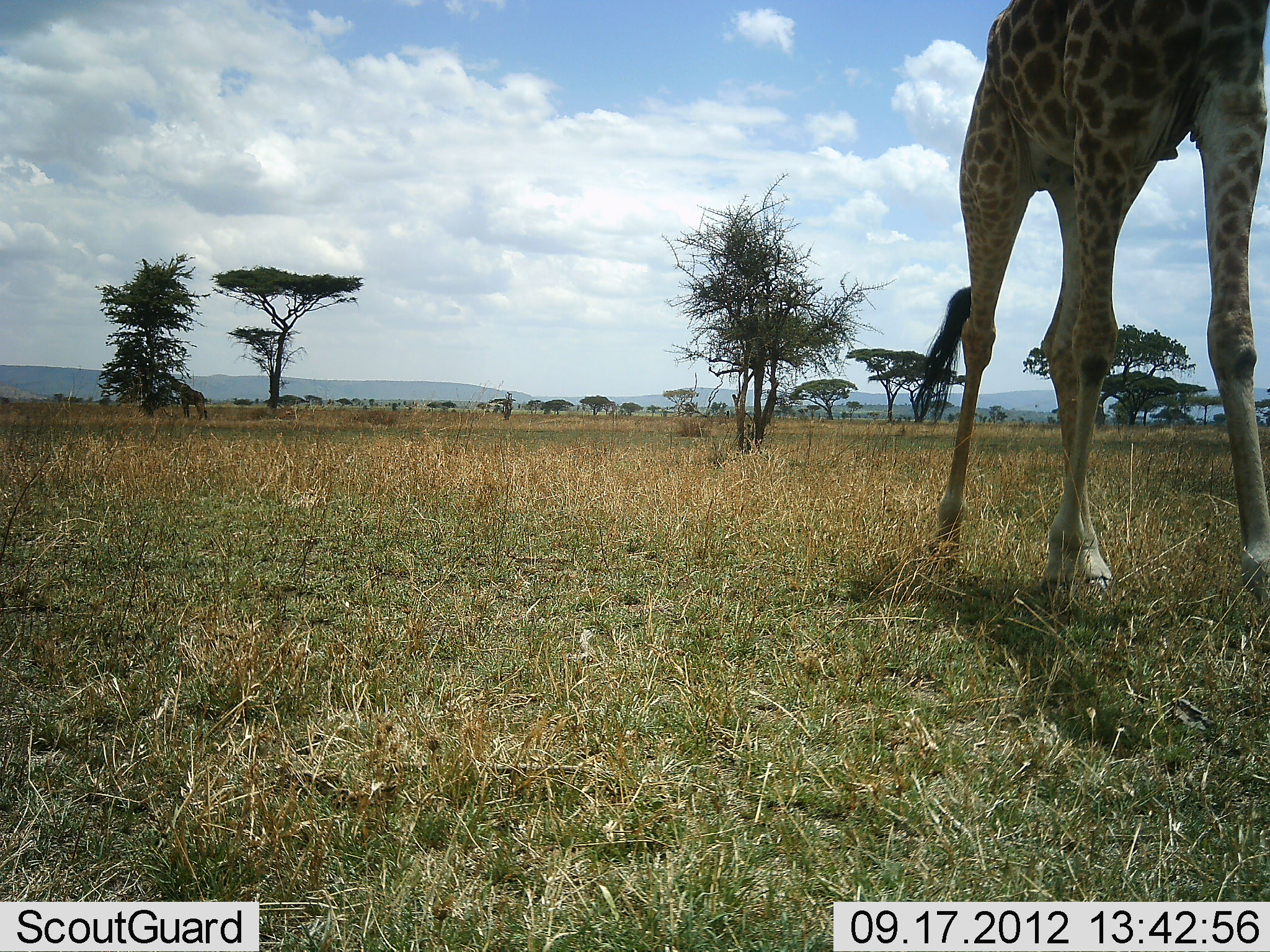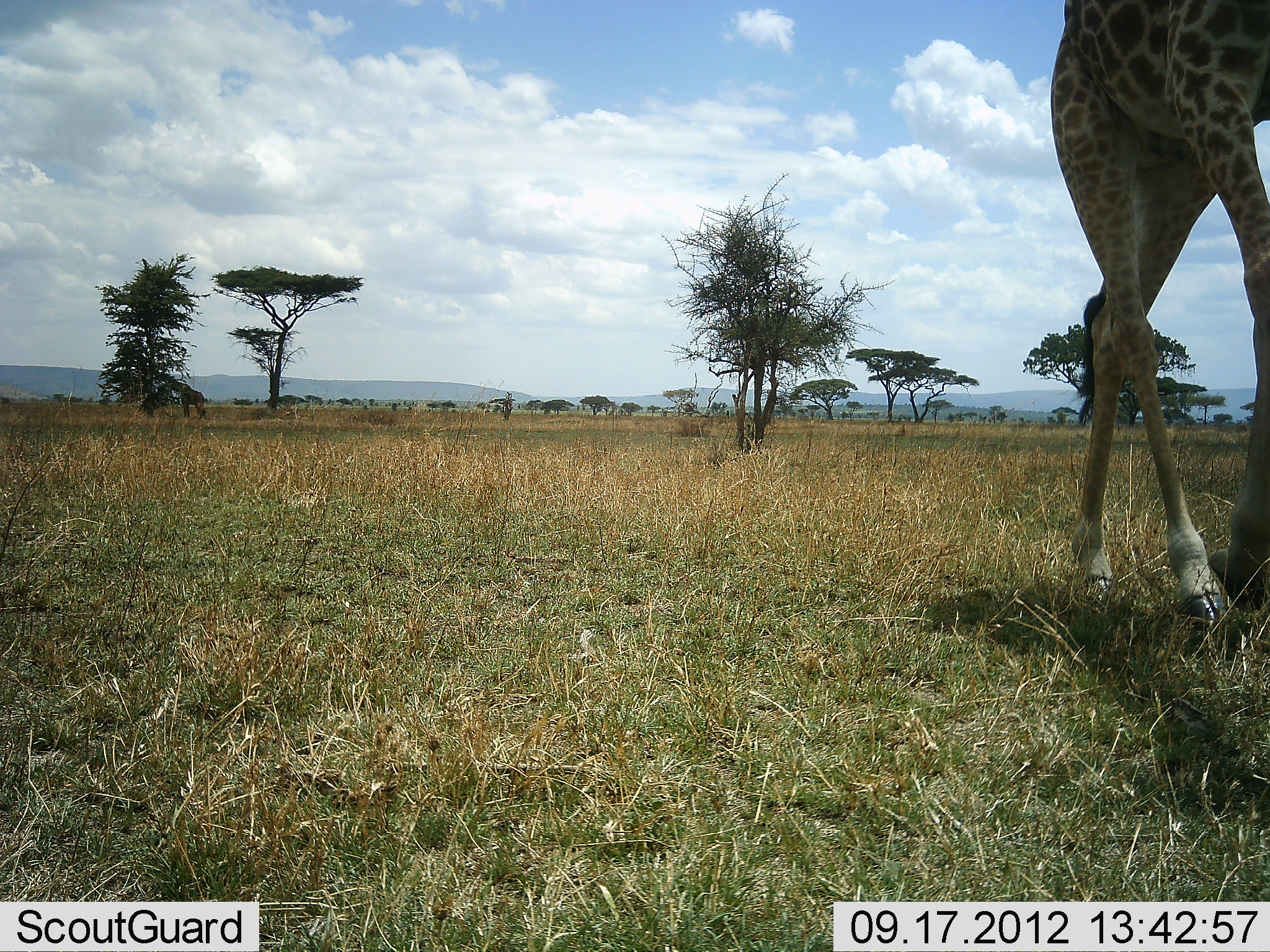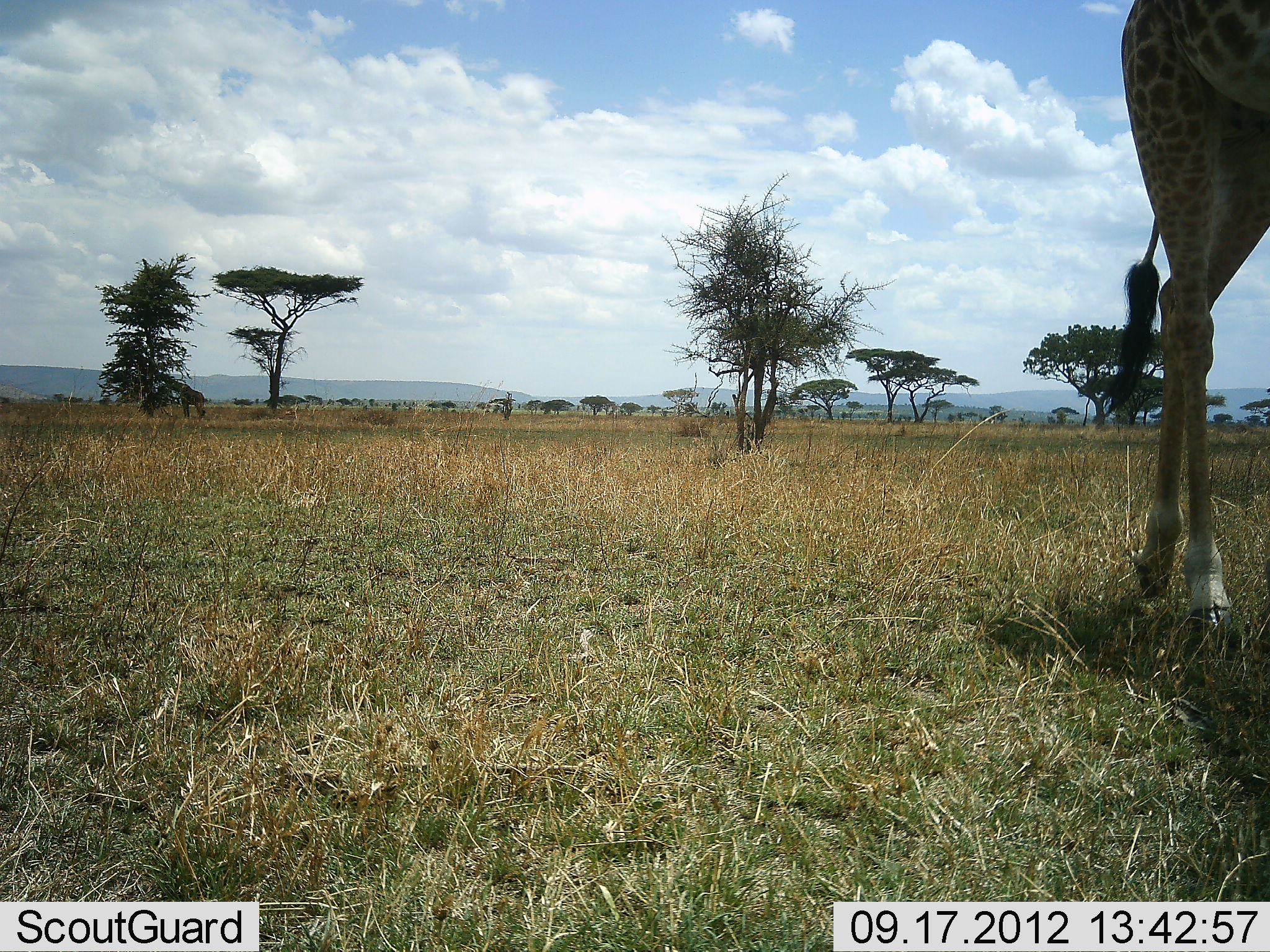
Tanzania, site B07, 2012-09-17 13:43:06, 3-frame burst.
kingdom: Animalia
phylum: Chordata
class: Mammalia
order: Artiodactyla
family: Giraffidae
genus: Giraffa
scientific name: Giraffa camelopardalis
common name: giraffe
Giraffe (Giraffa camelopardalis), count 1. Behavior (volunteer vote fractions): standing 0%, resting 0%, moving 100%, interacting 0%. Young present (vote fraction): 0%. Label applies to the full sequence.